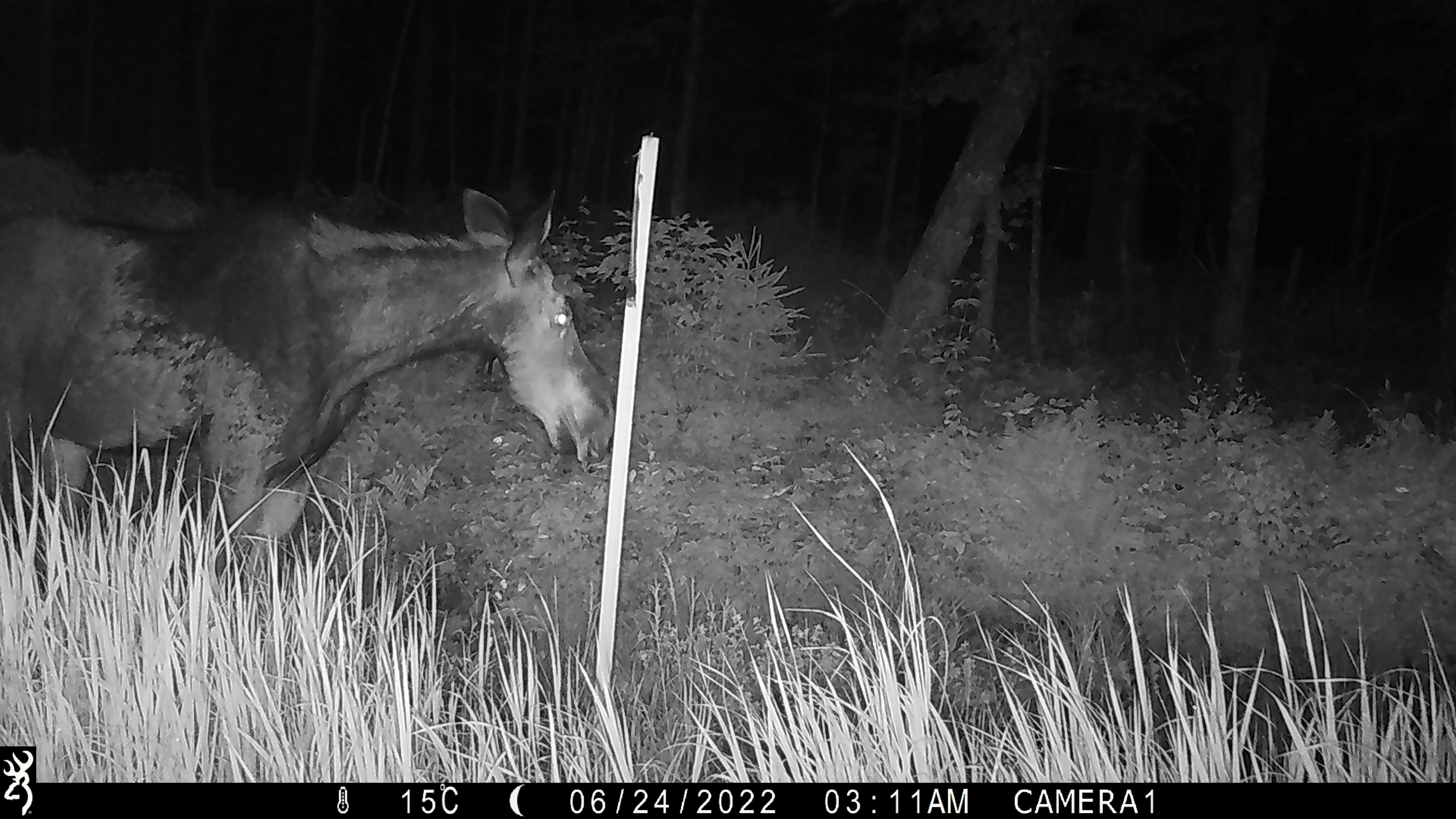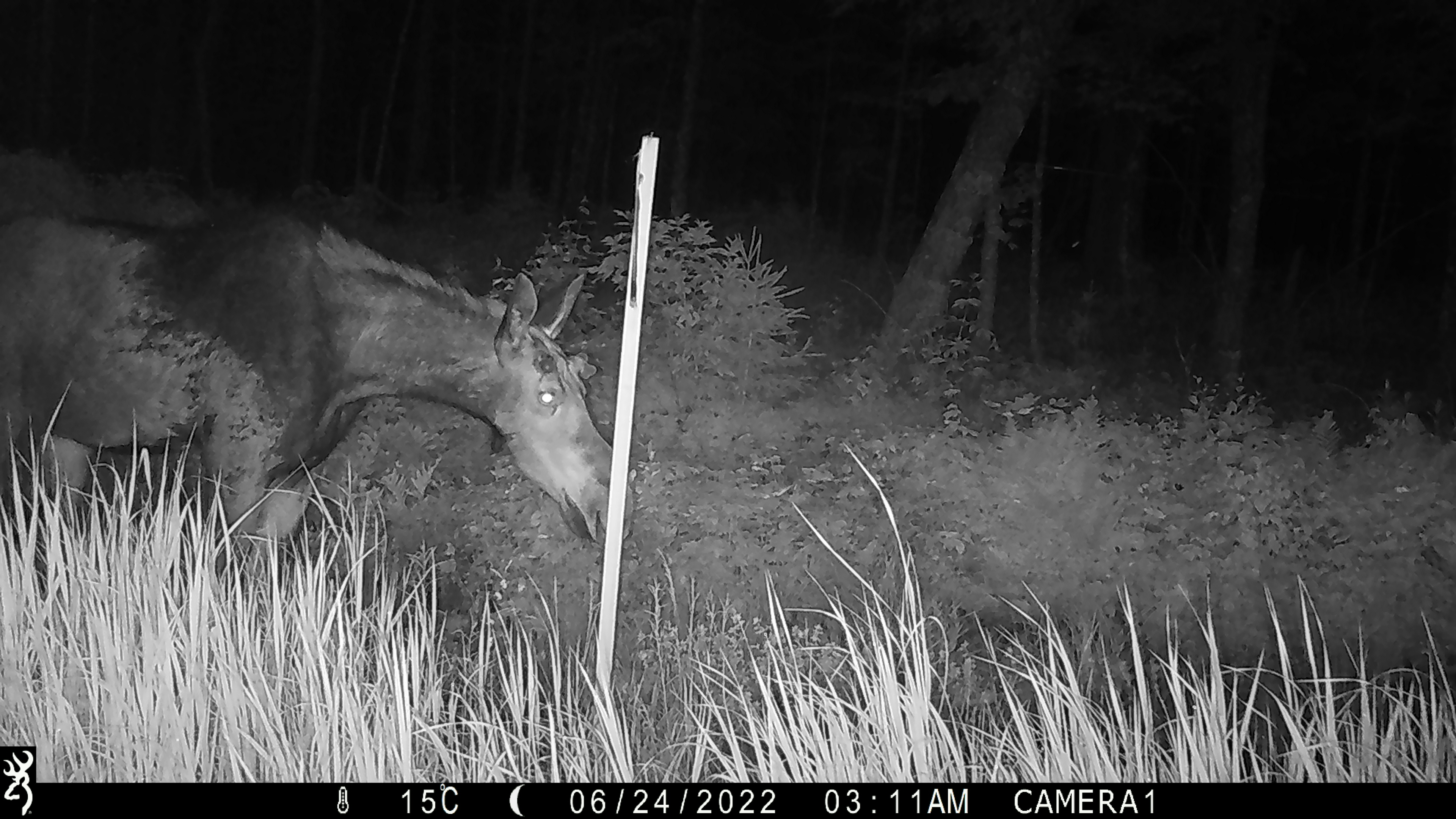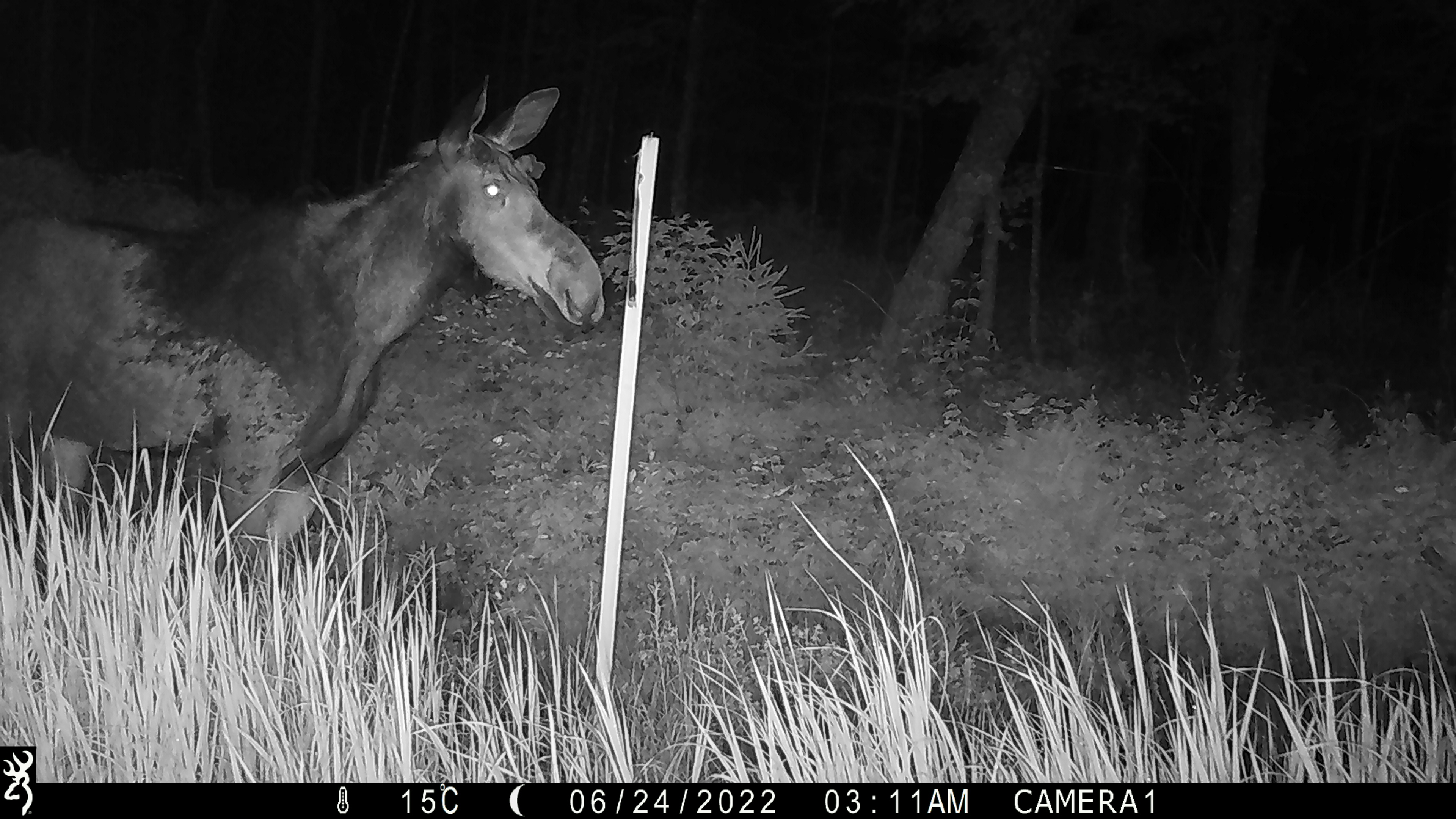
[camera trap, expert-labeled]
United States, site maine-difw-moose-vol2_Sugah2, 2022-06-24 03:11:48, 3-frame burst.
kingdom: Animalia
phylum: Chordata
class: Mammalia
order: Artiodactyla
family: Cervidae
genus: Alces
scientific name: Alces alces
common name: moose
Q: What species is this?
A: Moose (Alces alces).